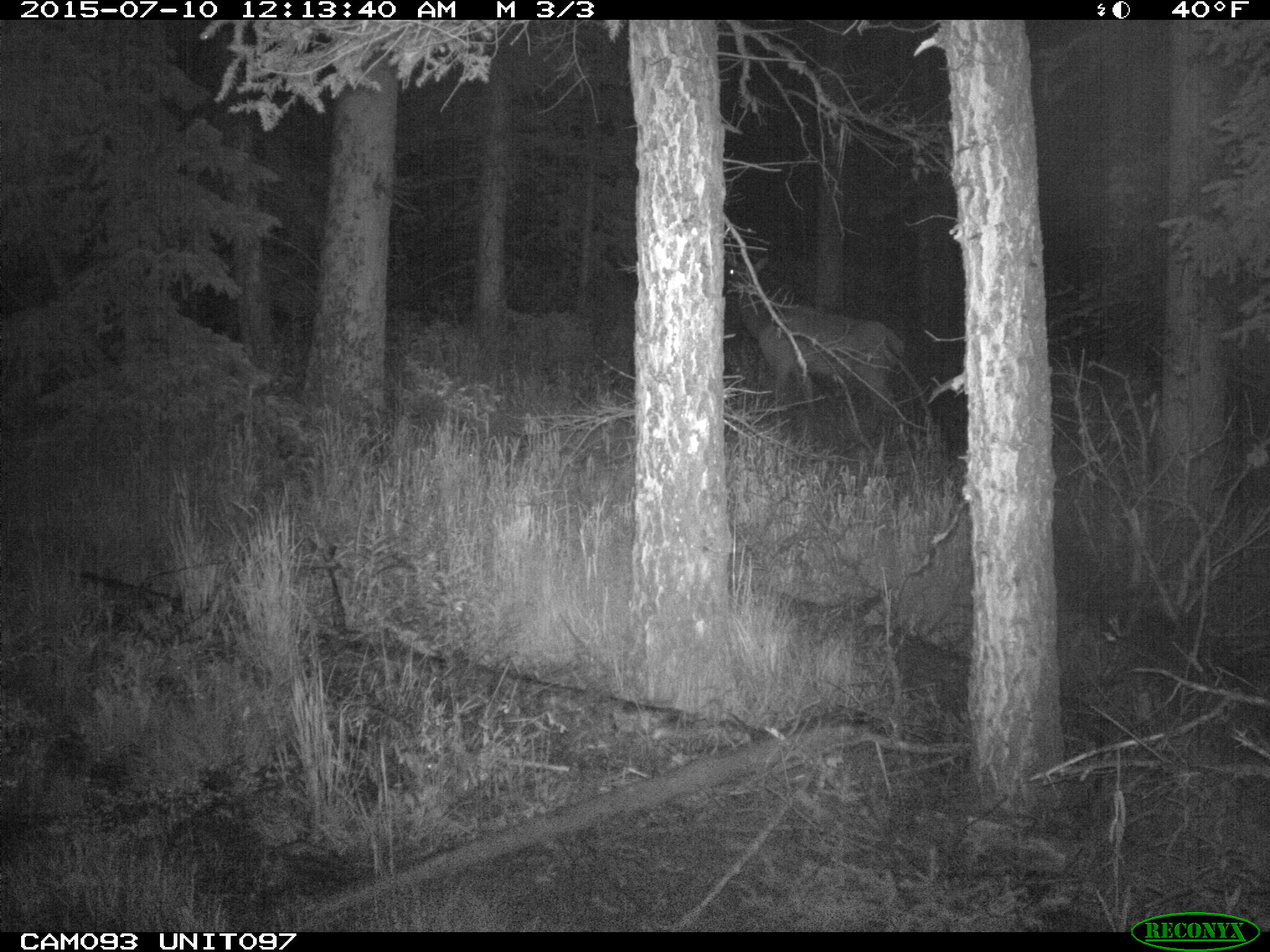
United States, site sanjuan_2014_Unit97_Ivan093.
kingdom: Animalia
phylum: Chordata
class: Mammalia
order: Artiodactyla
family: Cervidae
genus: Cervus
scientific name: Cervus elaphus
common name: red deer